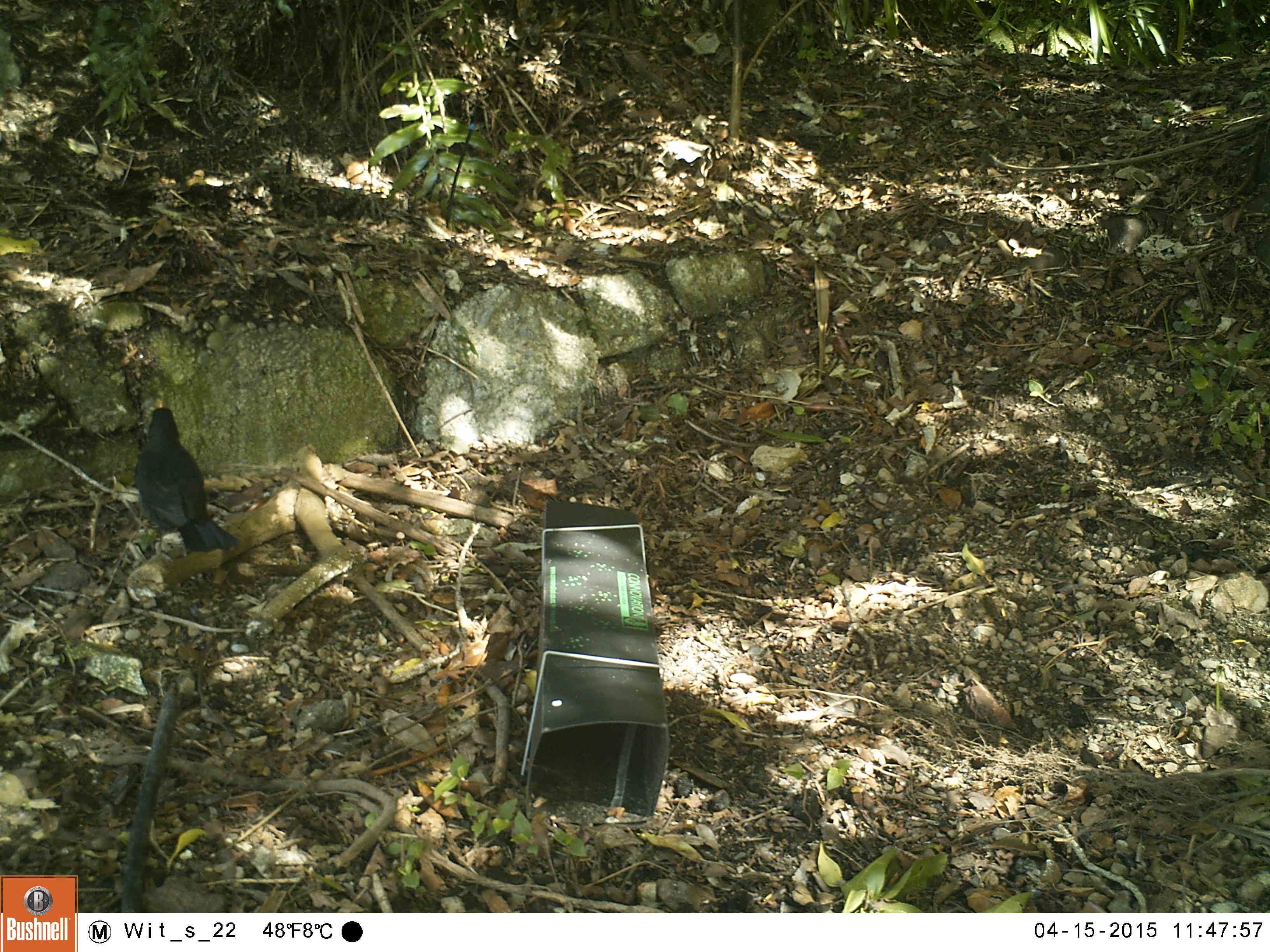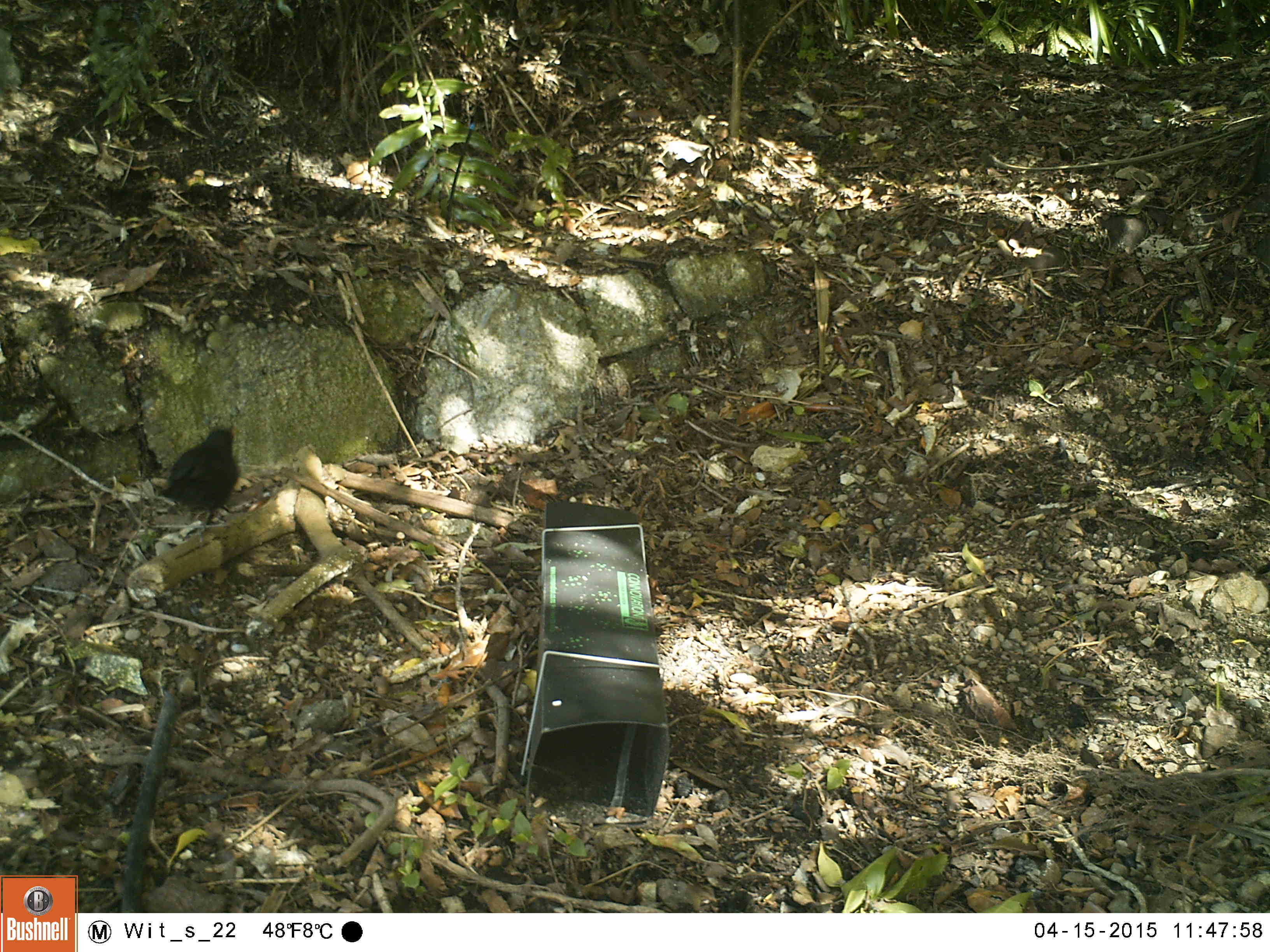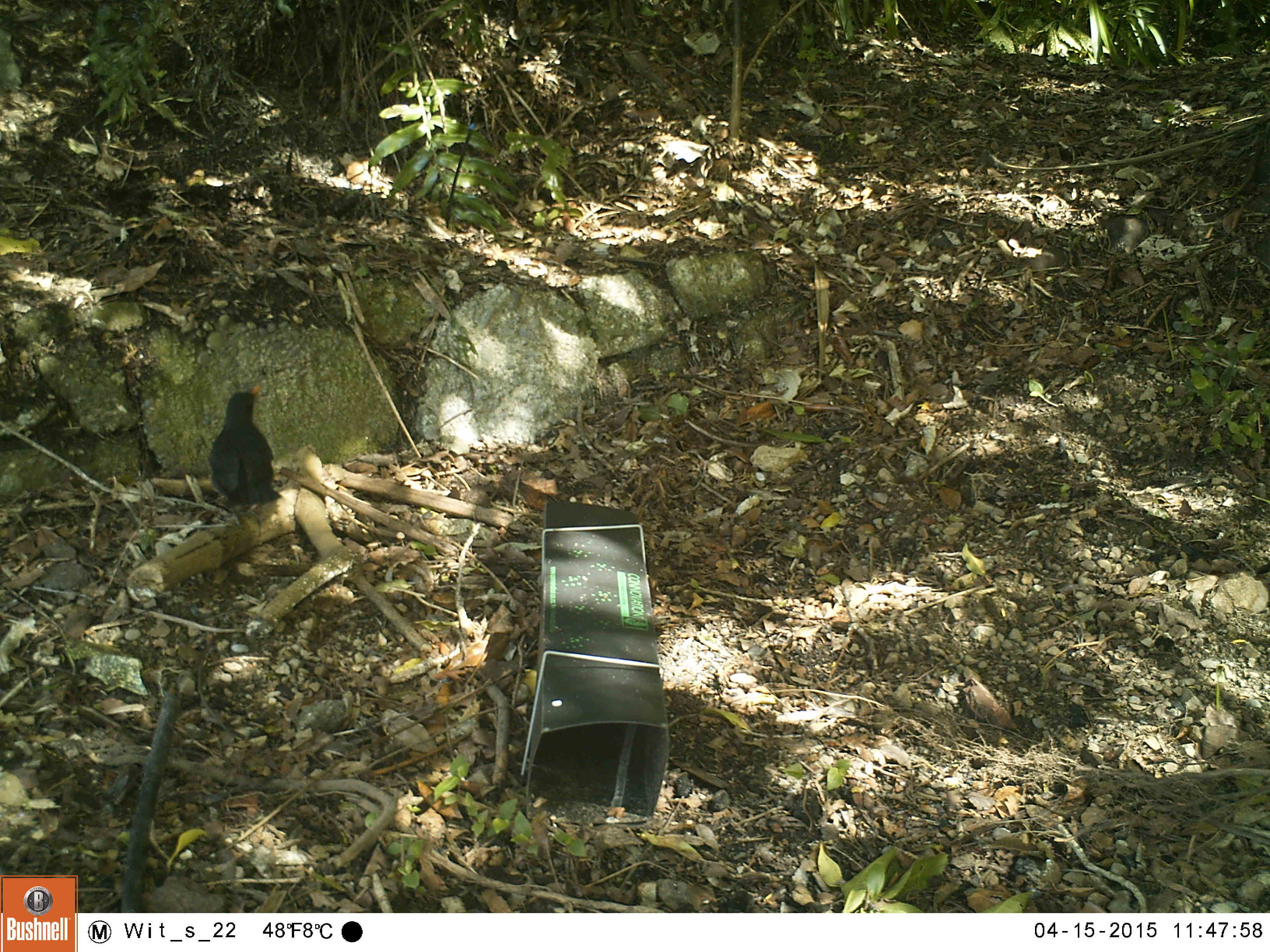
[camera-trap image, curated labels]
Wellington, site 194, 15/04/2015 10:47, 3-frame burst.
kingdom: Animalia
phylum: Chordata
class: Aves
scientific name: Aves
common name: bird